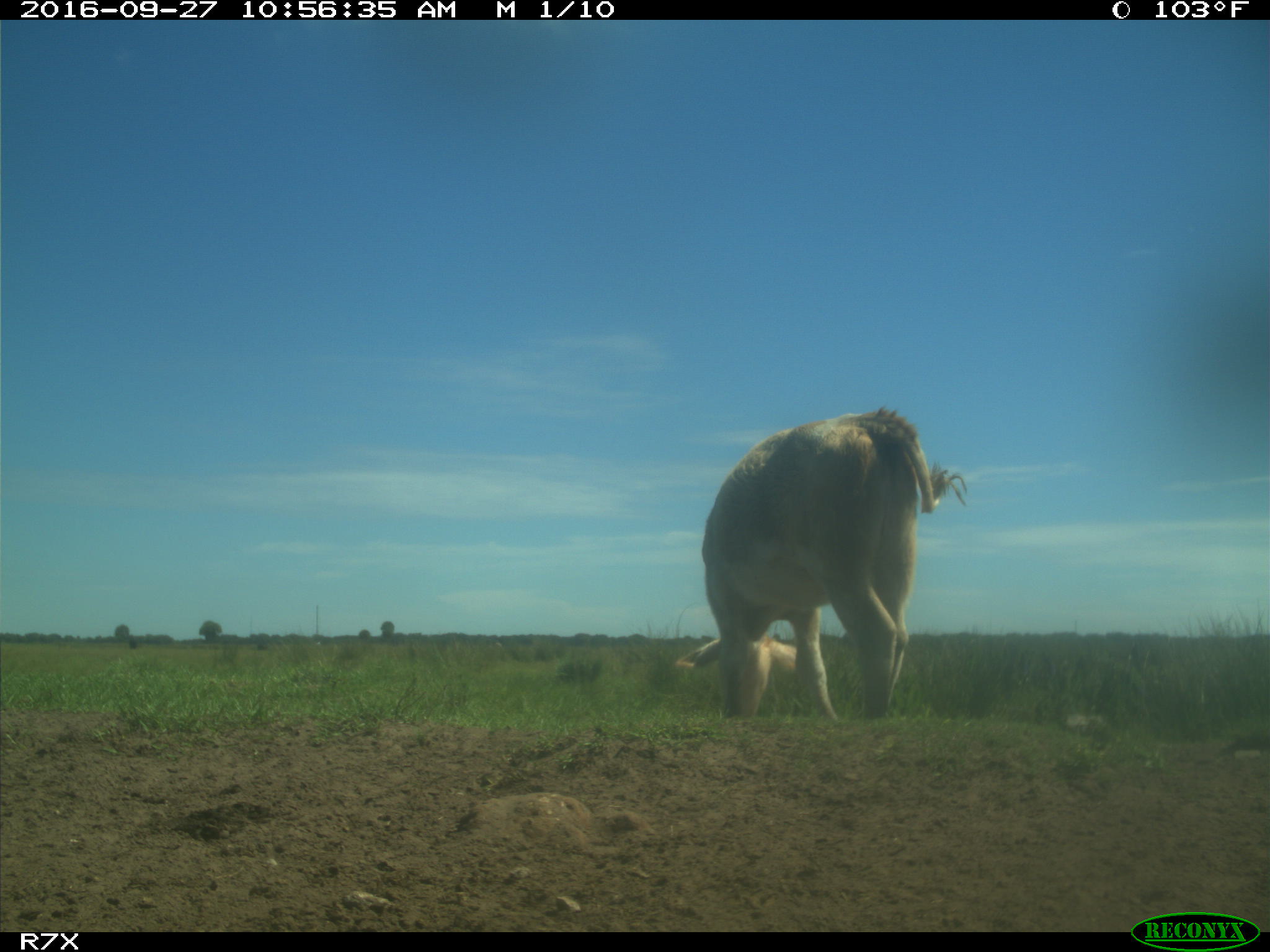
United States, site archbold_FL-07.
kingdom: Animalia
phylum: Chordata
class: Mammalia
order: Artiodactyla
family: Bovidae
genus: Bos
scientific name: Bos taurus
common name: domestic cow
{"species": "Bos taurus (domestic cow)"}